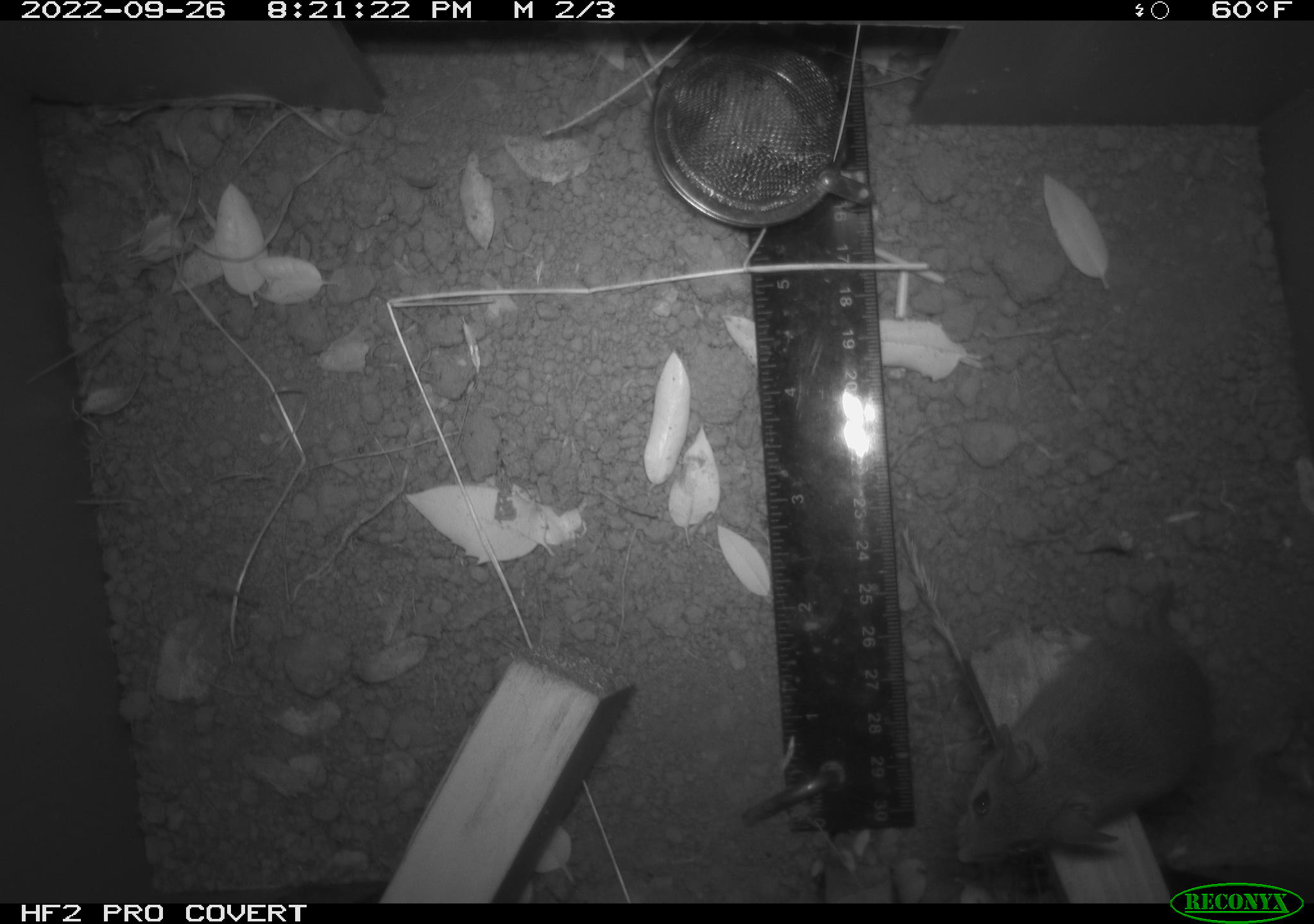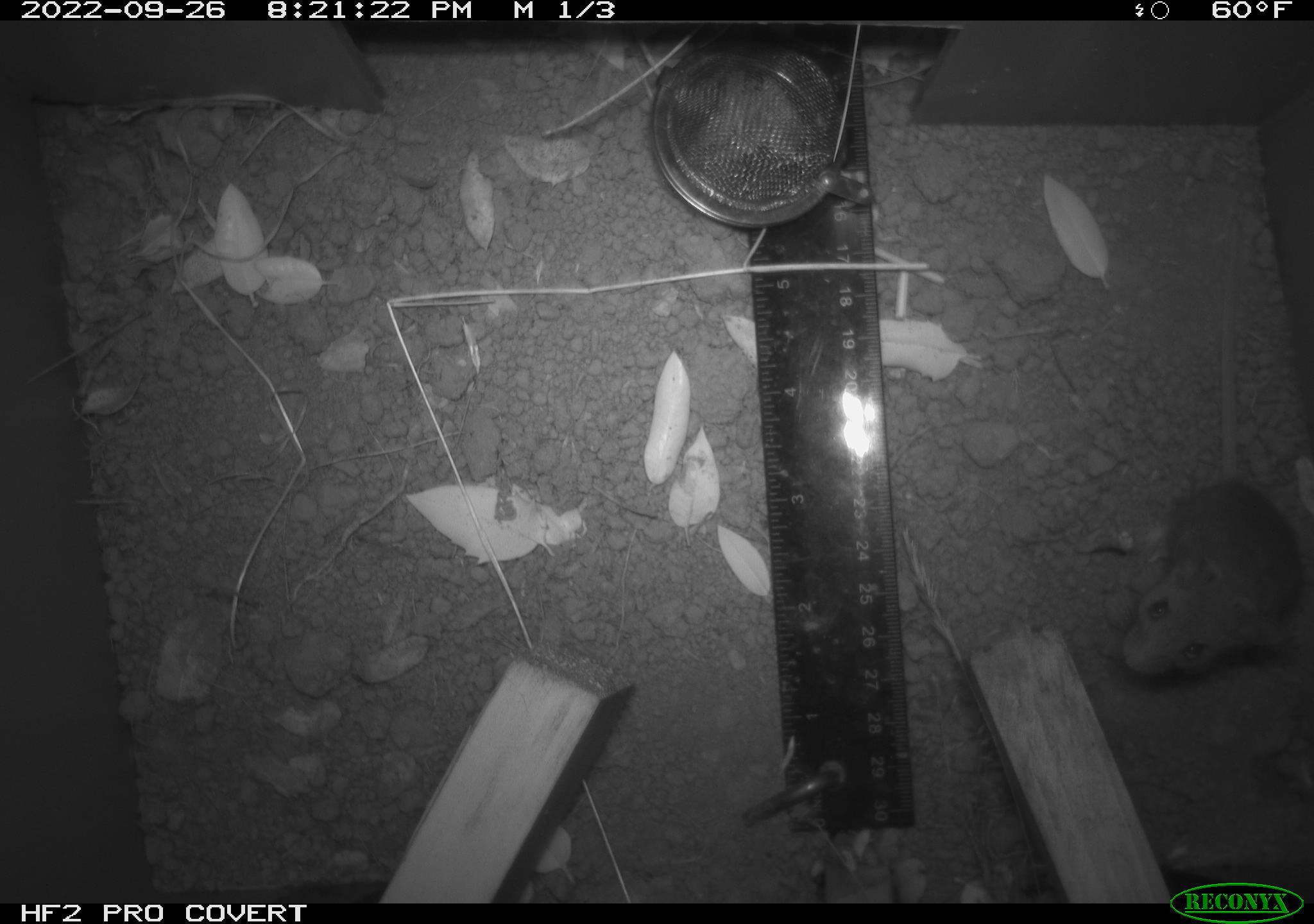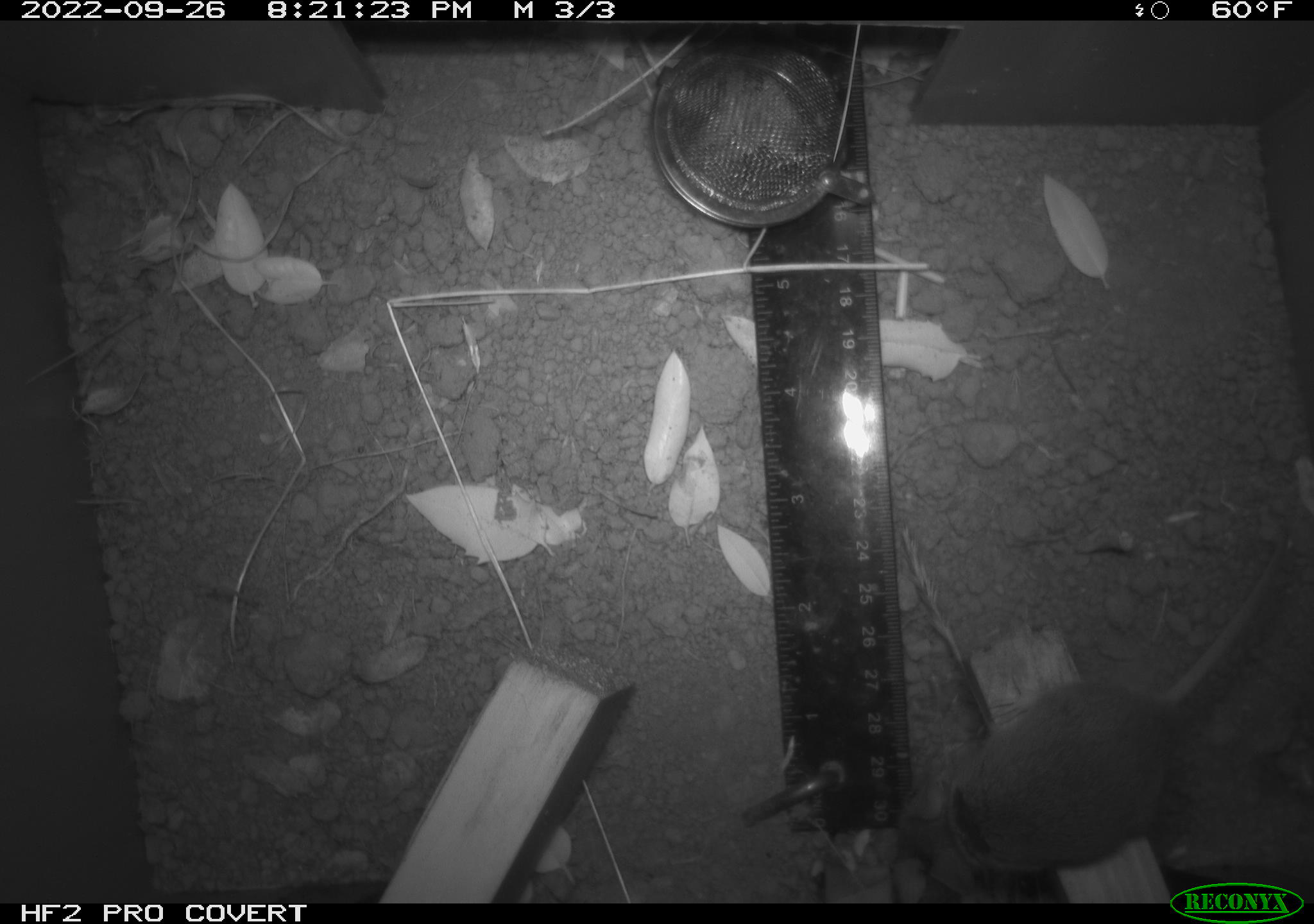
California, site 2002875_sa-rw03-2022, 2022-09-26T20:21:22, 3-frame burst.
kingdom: Animalia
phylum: Chordata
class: Mammalia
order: Rodentia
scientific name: Rodentia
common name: mouse species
Mouse species (Rodentia).